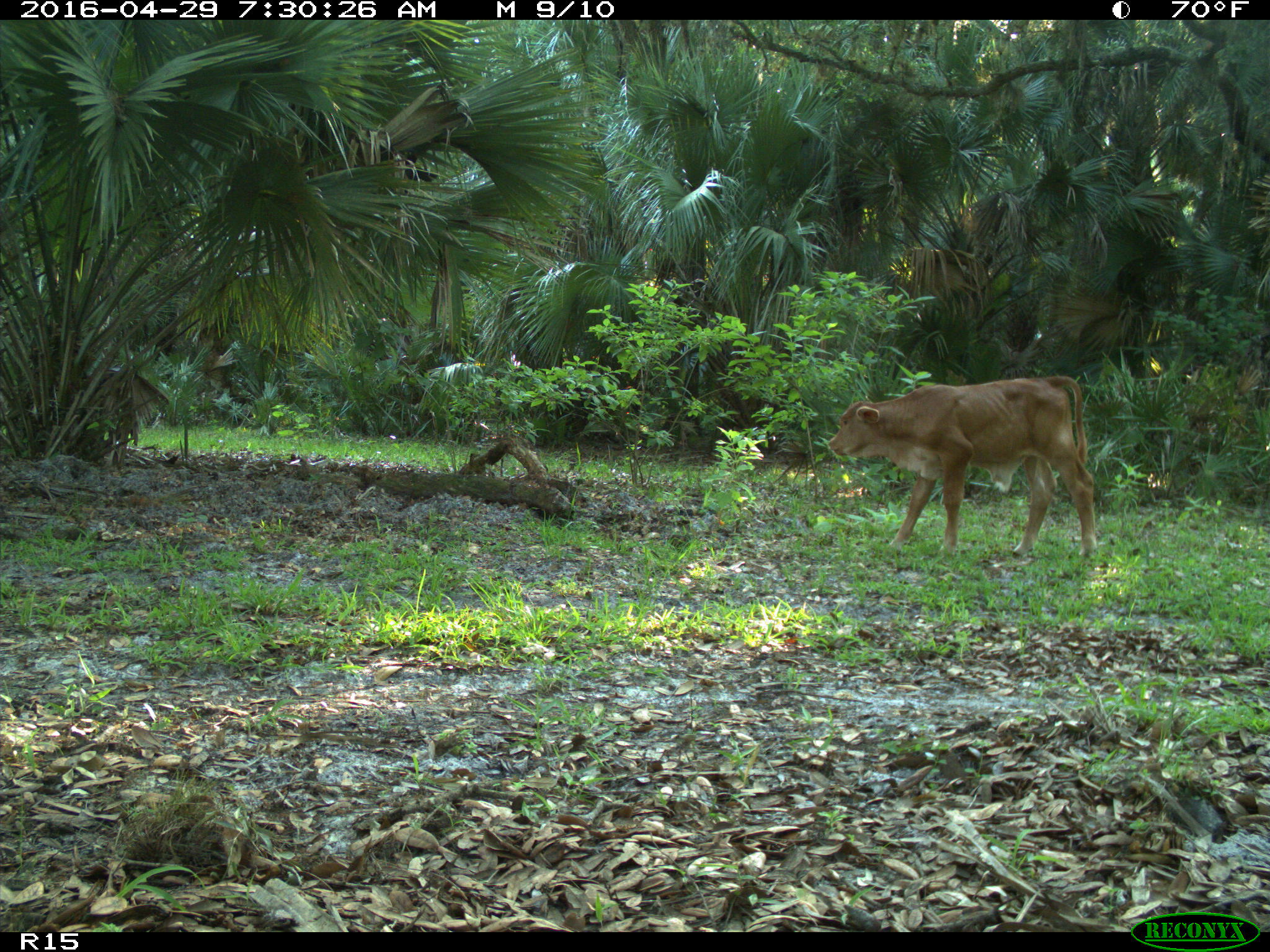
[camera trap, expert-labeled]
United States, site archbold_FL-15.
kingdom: Animalia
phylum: Chordata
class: Mammalia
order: Artiodactyla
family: Bovidae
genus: Bos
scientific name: Bos taurus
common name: domestic cow